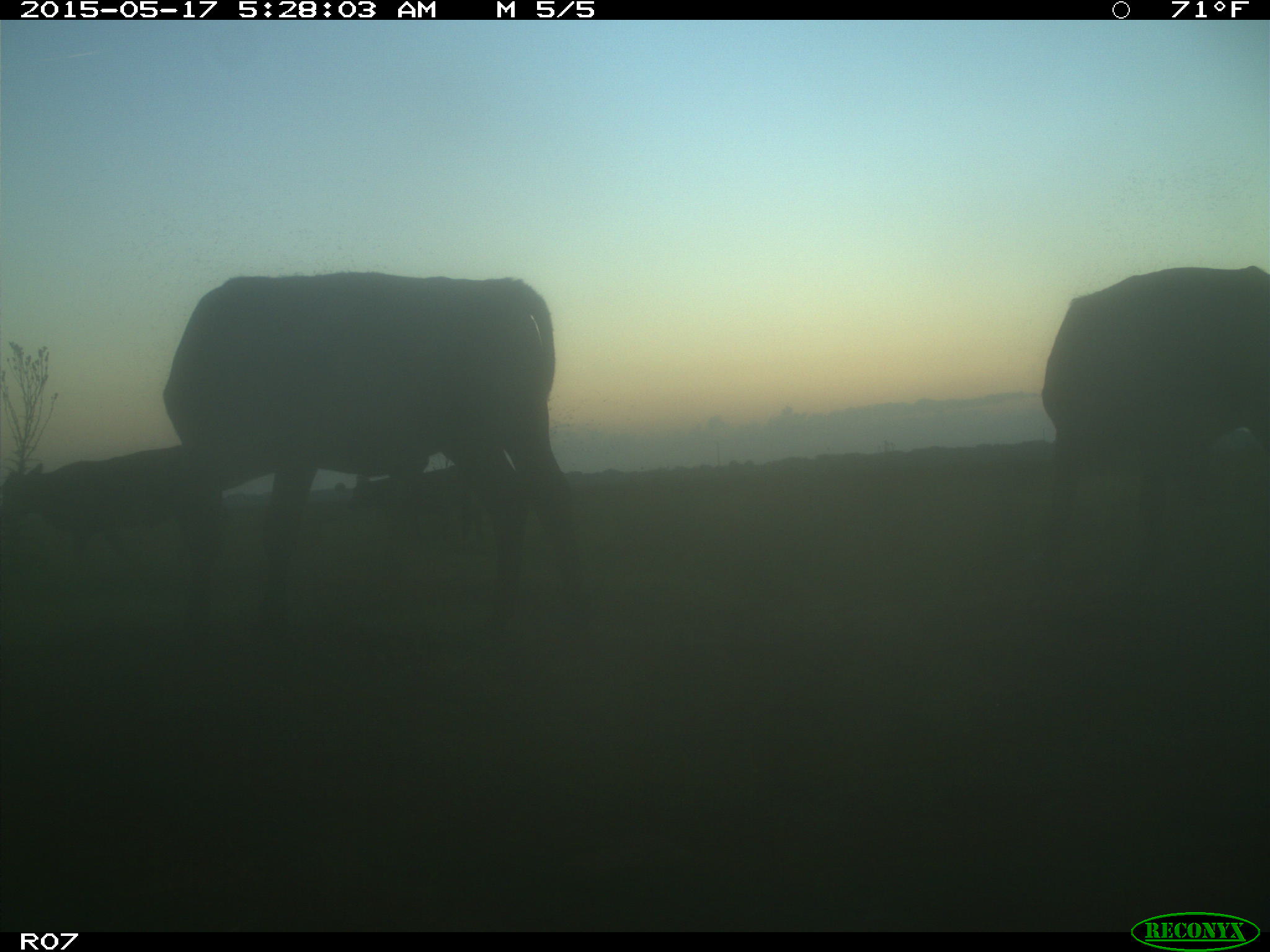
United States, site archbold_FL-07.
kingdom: Animalia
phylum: Chordata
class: Mammalia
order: Artiodactyla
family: Bovidae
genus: Bos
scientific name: Bos taurus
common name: domestic cow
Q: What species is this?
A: Bos taurus (domestic cow).